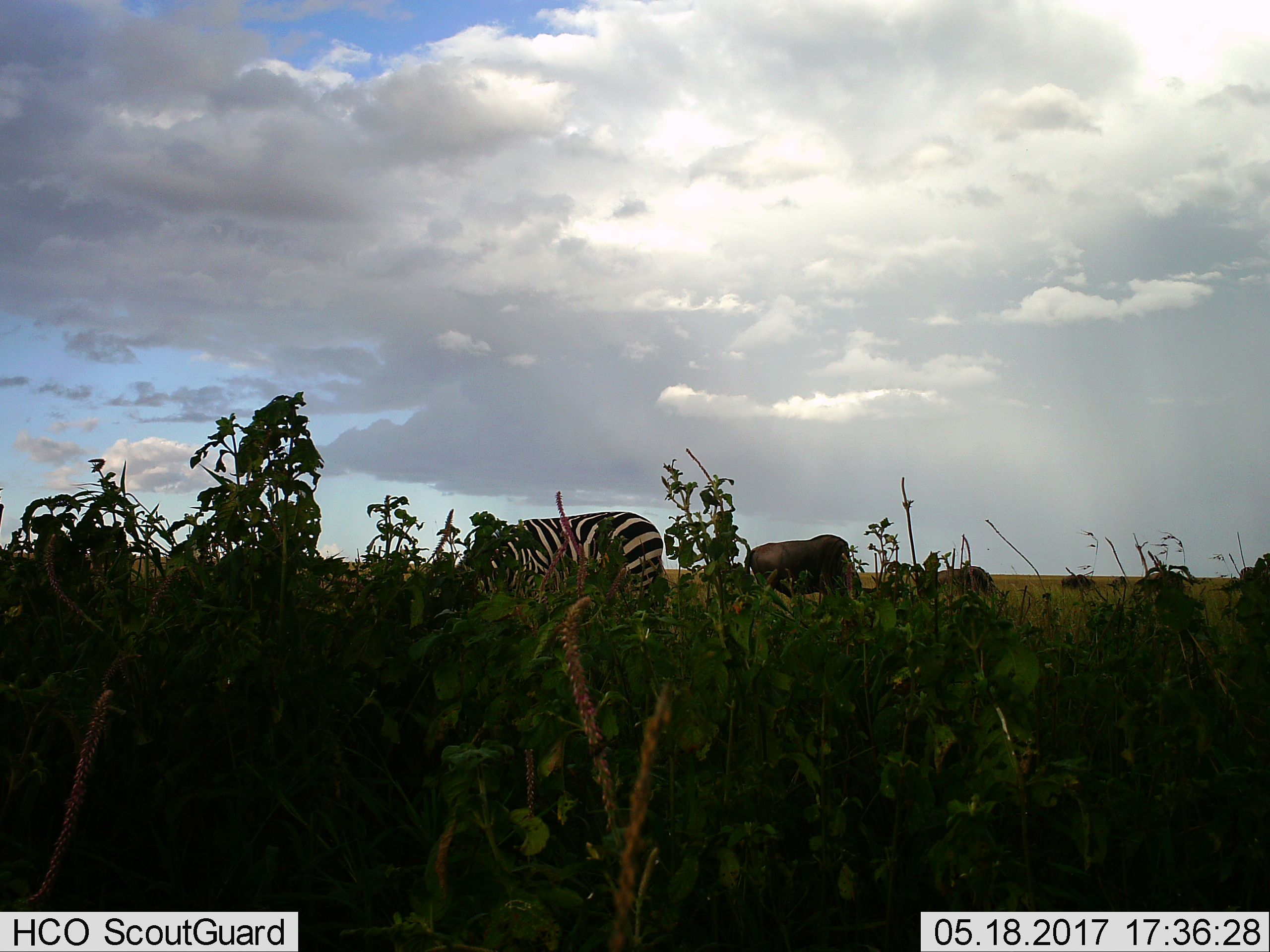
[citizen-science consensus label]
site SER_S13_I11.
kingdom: Animalia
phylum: Chordata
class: Mammalia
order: Artiodactyla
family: Bovidae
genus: Connochaetes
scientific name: Connochaetes taurinus taurinus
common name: blue wildebeest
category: wildebeestblue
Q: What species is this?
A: Wildebeestblue (blue wildebeest) (Connochaetes taurinus taurinus).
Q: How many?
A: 4.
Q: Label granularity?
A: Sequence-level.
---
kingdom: Animalia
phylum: Chordata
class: Mammalia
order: Perissodactyla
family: Equidae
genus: Equus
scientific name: Equus quagga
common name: plains zebra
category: zebraplains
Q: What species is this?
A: Zebraplains (plains zebra) (Equus quagga).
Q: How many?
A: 1.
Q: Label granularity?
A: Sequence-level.